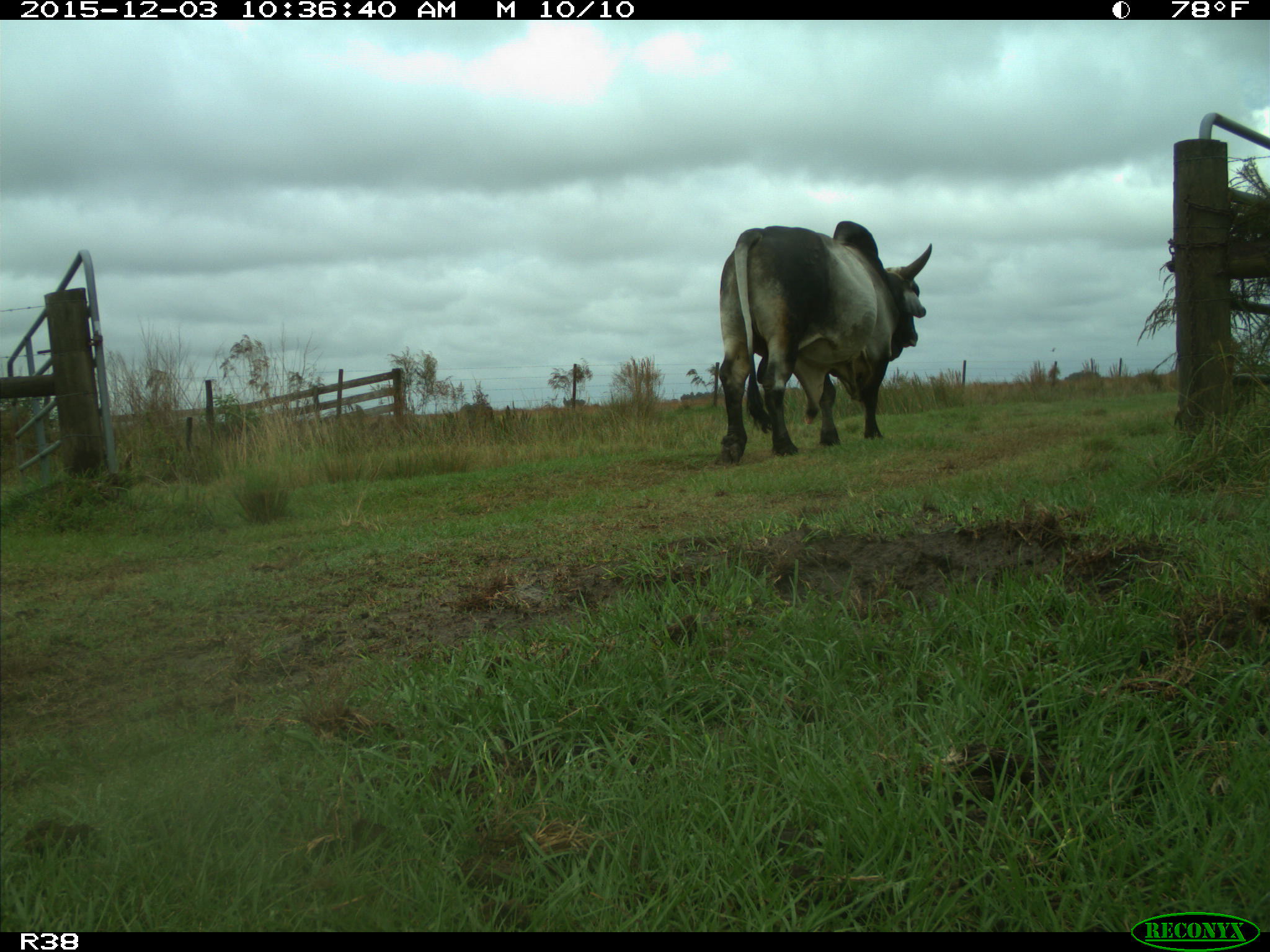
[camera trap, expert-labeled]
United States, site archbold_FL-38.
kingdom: Animalia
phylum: Chordata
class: Mammalia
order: Artiodactyla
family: Bovidae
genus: Bos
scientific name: Bos taurus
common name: domestic cow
Bos taurus (domestic cow).